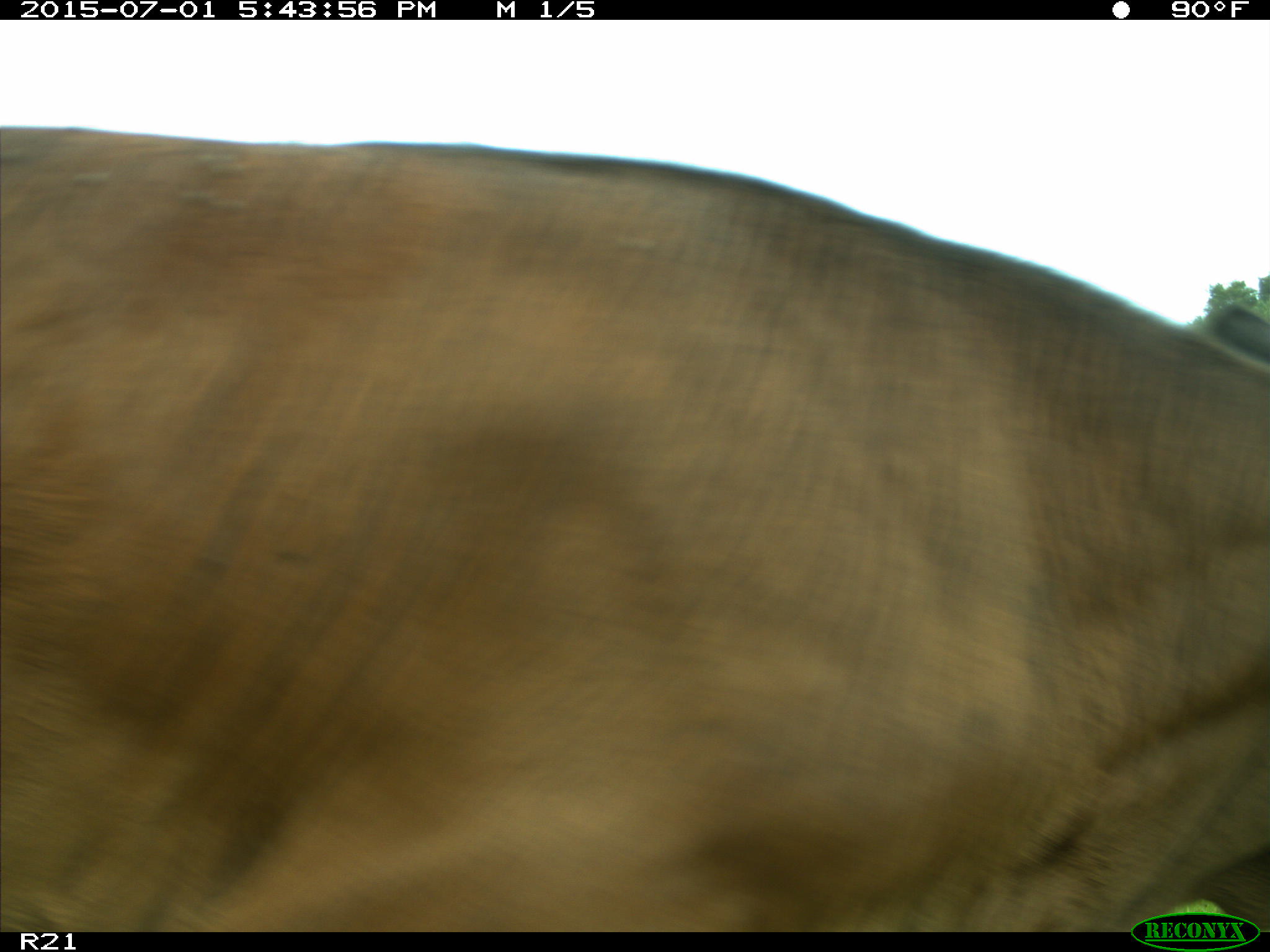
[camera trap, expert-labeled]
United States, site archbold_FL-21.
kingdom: Animalia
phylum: Chordata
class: Mammalia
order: Artiodactyla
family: Bovidae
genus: Bos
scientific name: Bos taurus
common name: domestic cow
Bos taurus (domestic cow).